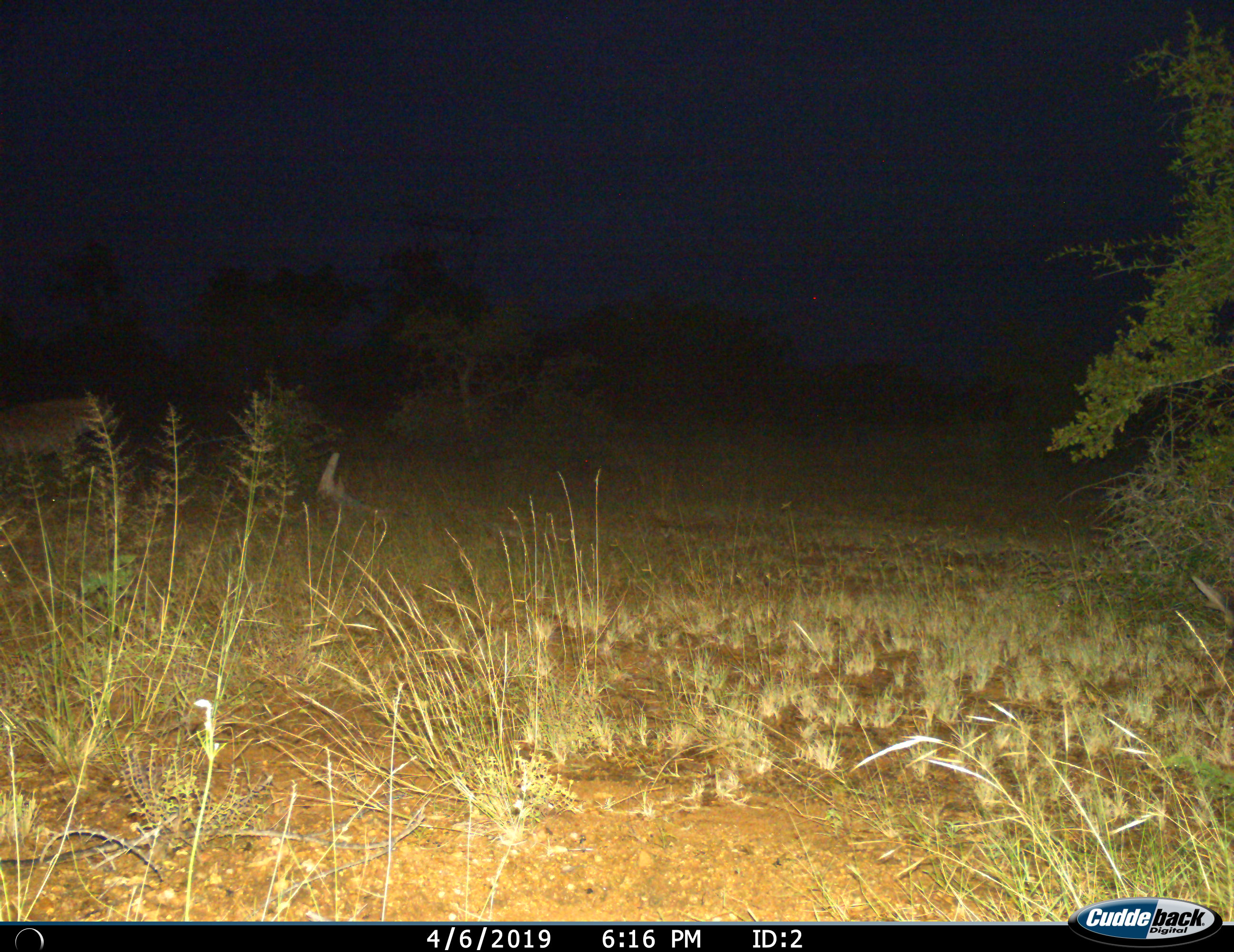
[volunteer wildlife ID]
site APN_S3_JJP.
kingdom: Animalia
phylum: Chordata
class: Mammalia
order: Carnivora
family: Hyaenidae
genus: Crocuta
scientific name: Crocuta crocuta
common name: spotted hyena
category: hyenaspotted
Hyenaspotted (spotted hyena) (Crocuta crocuta), count 1. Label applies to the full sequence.